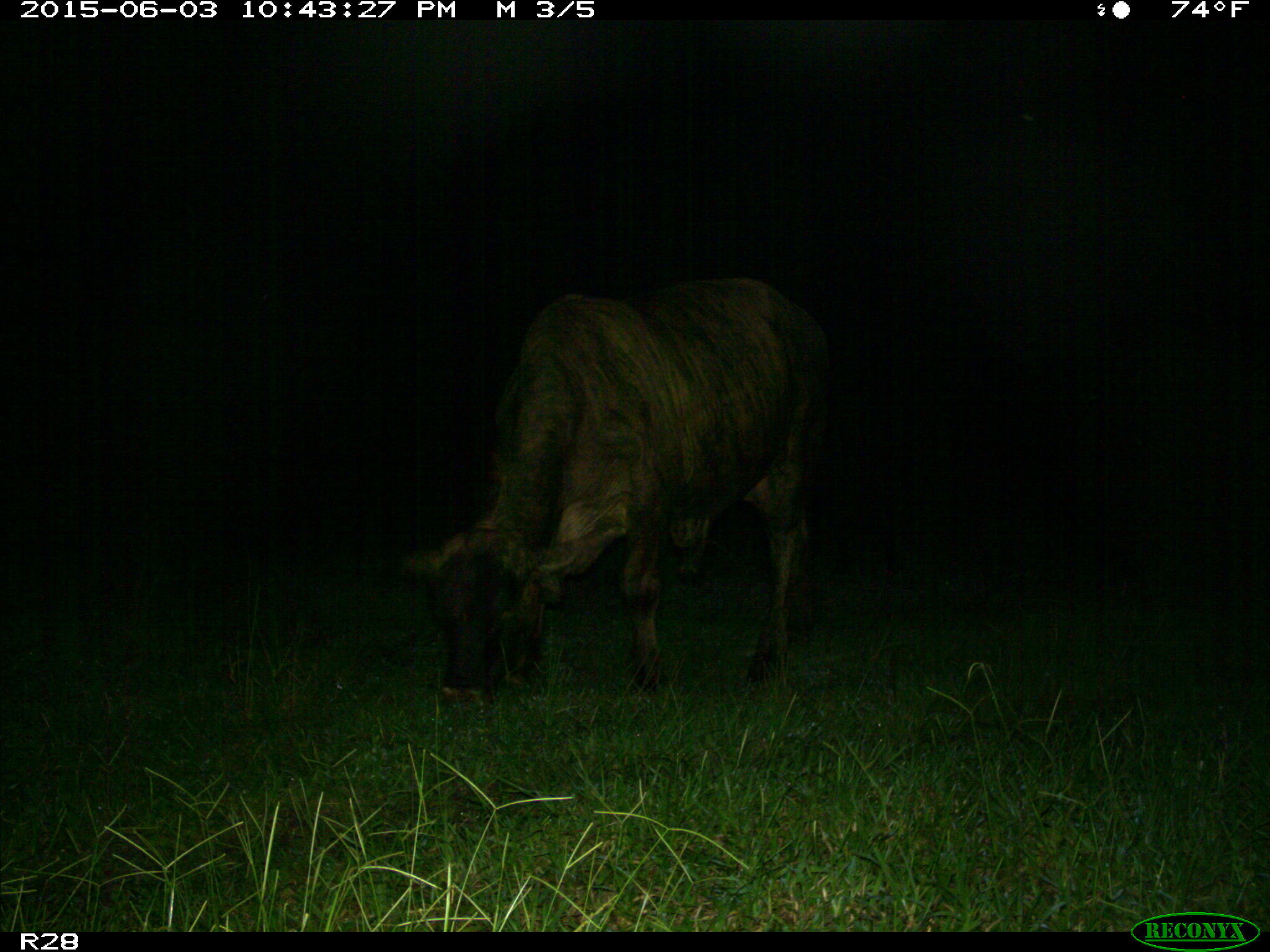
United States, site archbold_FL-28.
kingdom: Animalia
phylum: Chordata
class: Mammalia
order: Artiodactyla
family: Bovidae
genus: Bos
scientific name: Bos taurus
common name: domestic cow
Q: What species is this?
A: Bos taurus (domestic cow).